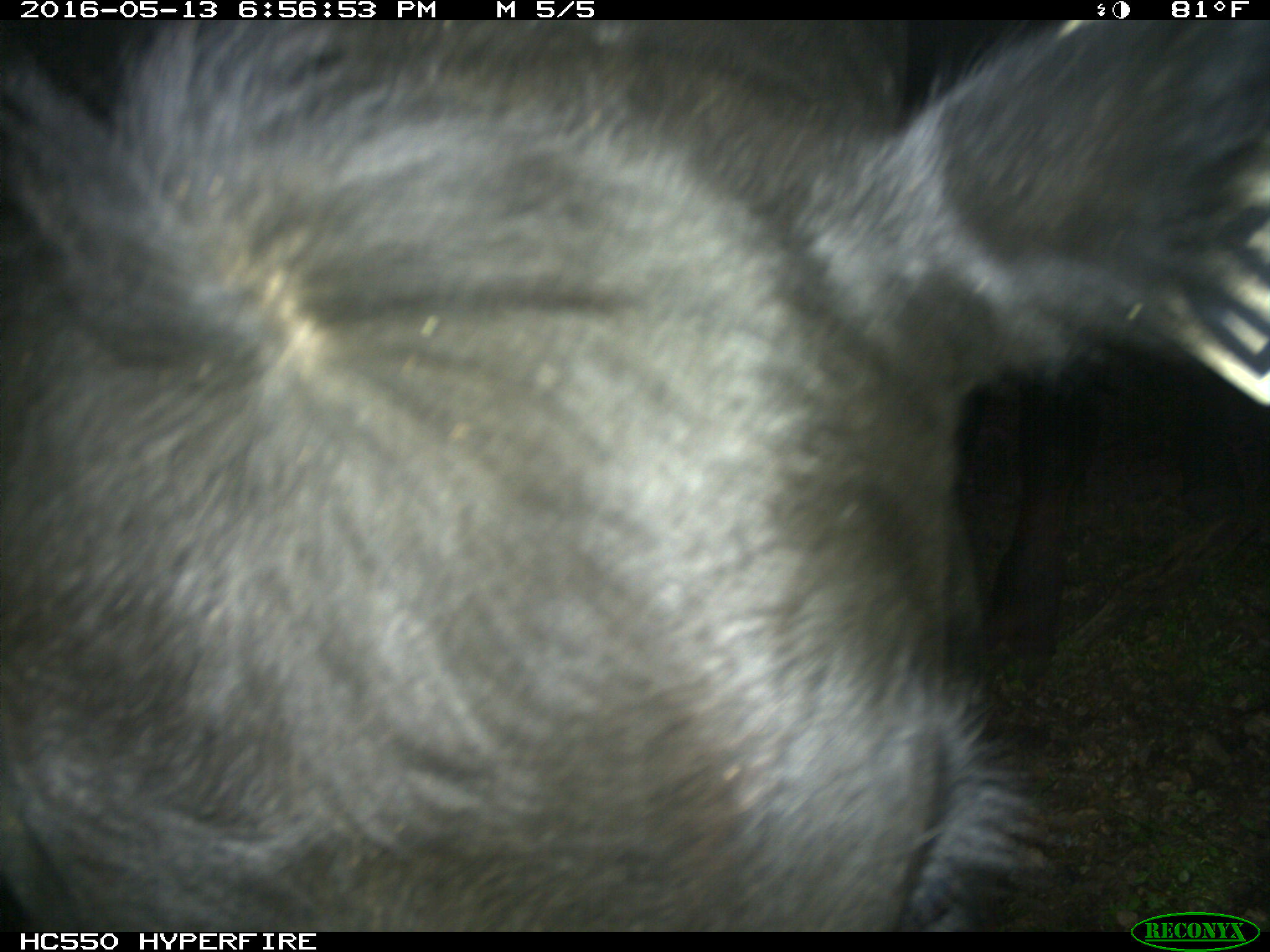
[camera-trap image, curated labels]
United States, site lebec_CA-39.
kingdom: Animalia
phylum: Chordata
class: Mammalia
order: Artiodactyla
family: Bovidae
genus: Bos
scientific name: Bos taurus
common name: domestic cow